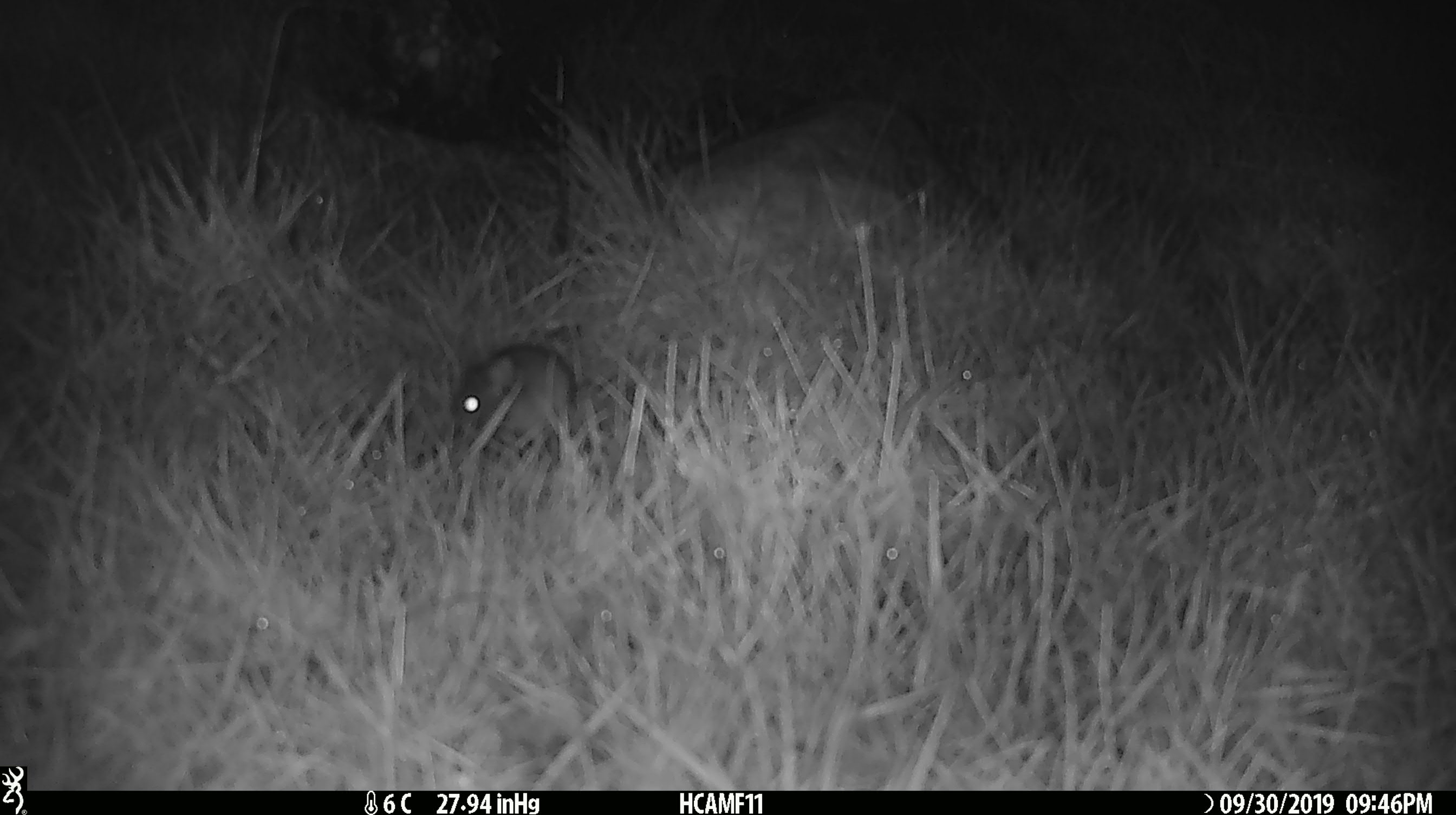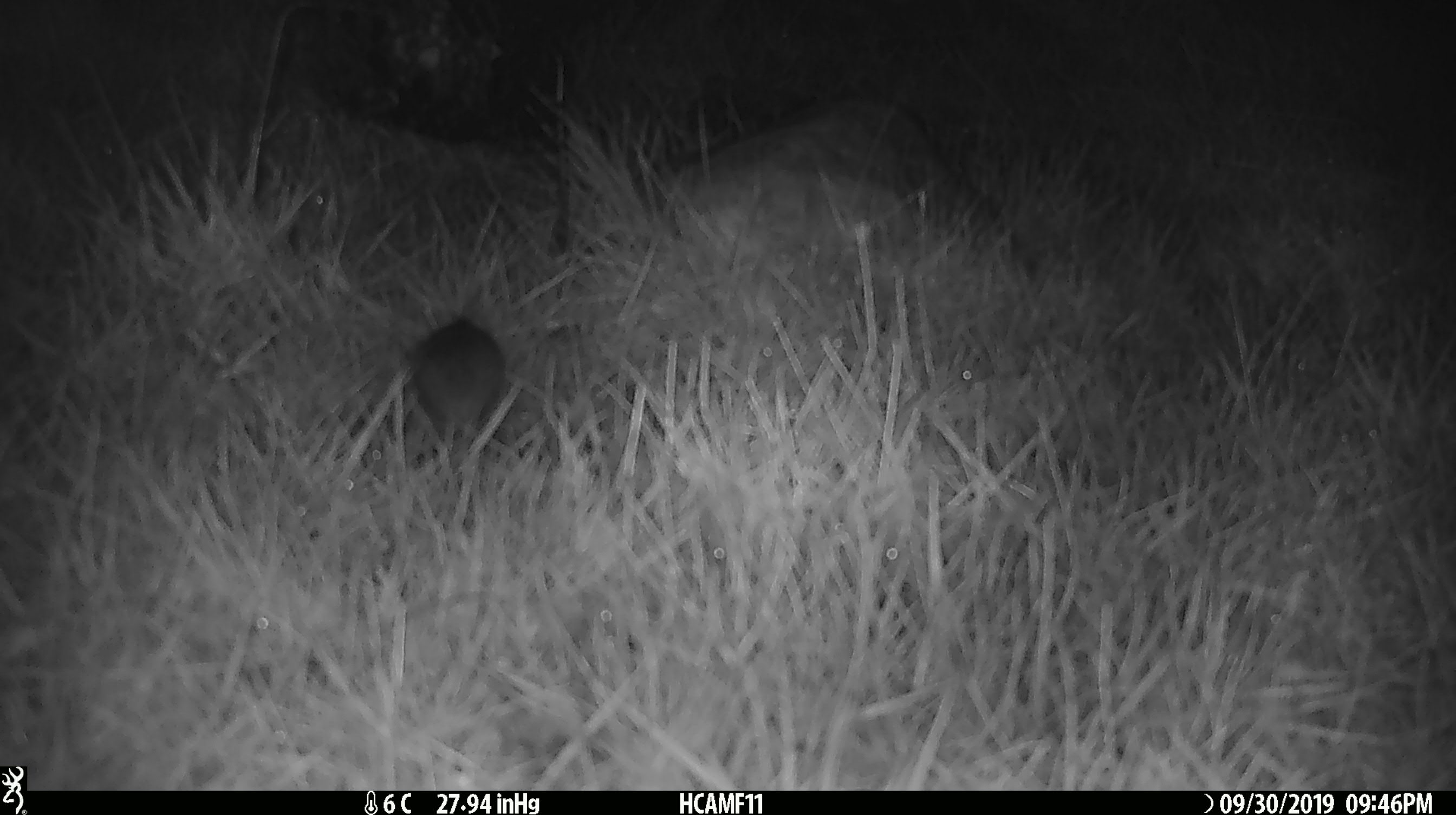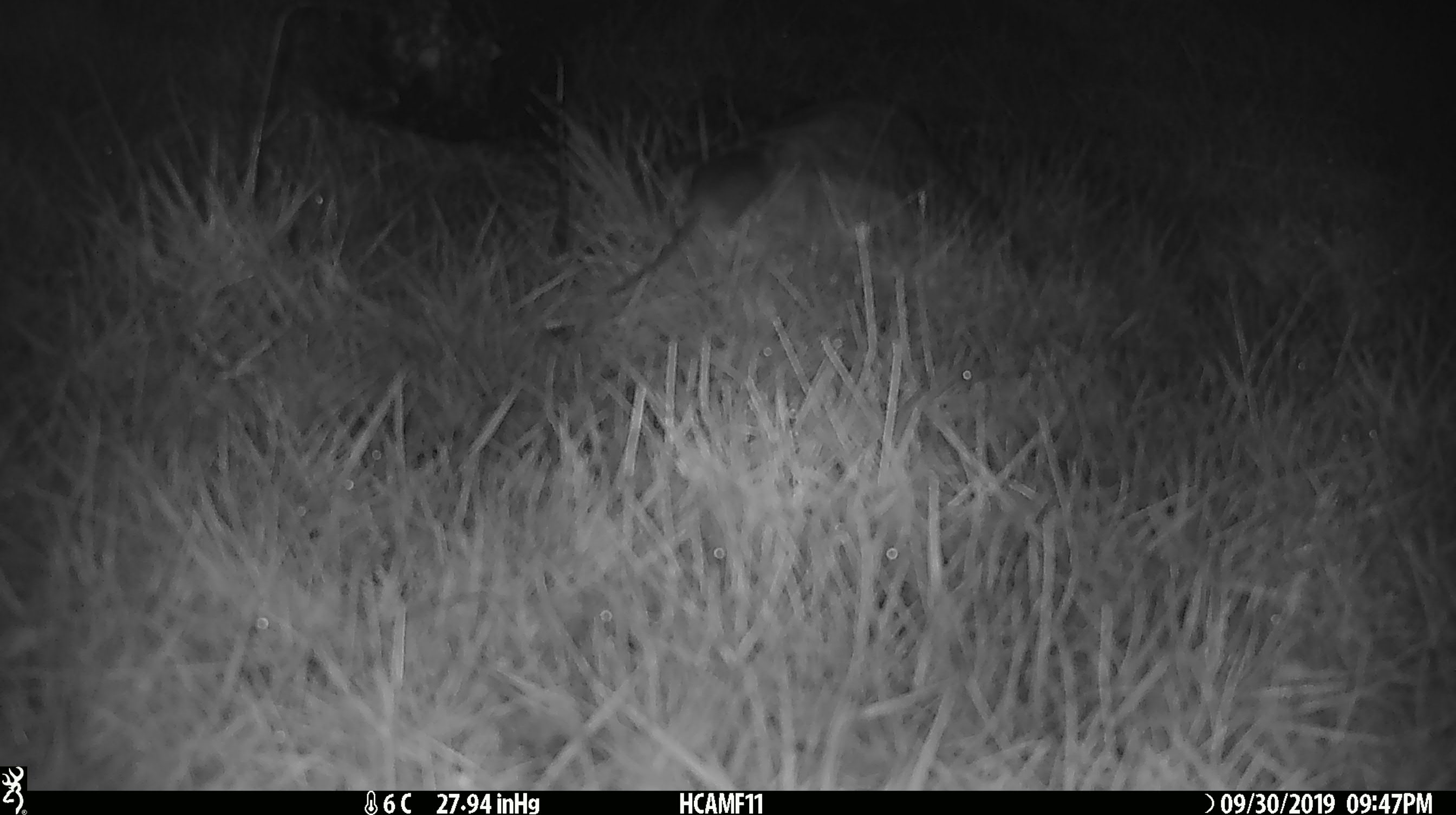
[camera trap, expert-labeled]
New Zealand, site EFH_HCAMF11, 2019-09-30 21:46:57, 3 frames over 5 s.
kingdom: Animalia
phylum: Chordata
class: Mammalia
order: Rodentia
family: Muridae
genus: Mus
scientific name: Mus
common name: mouse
Mouse (Mus).